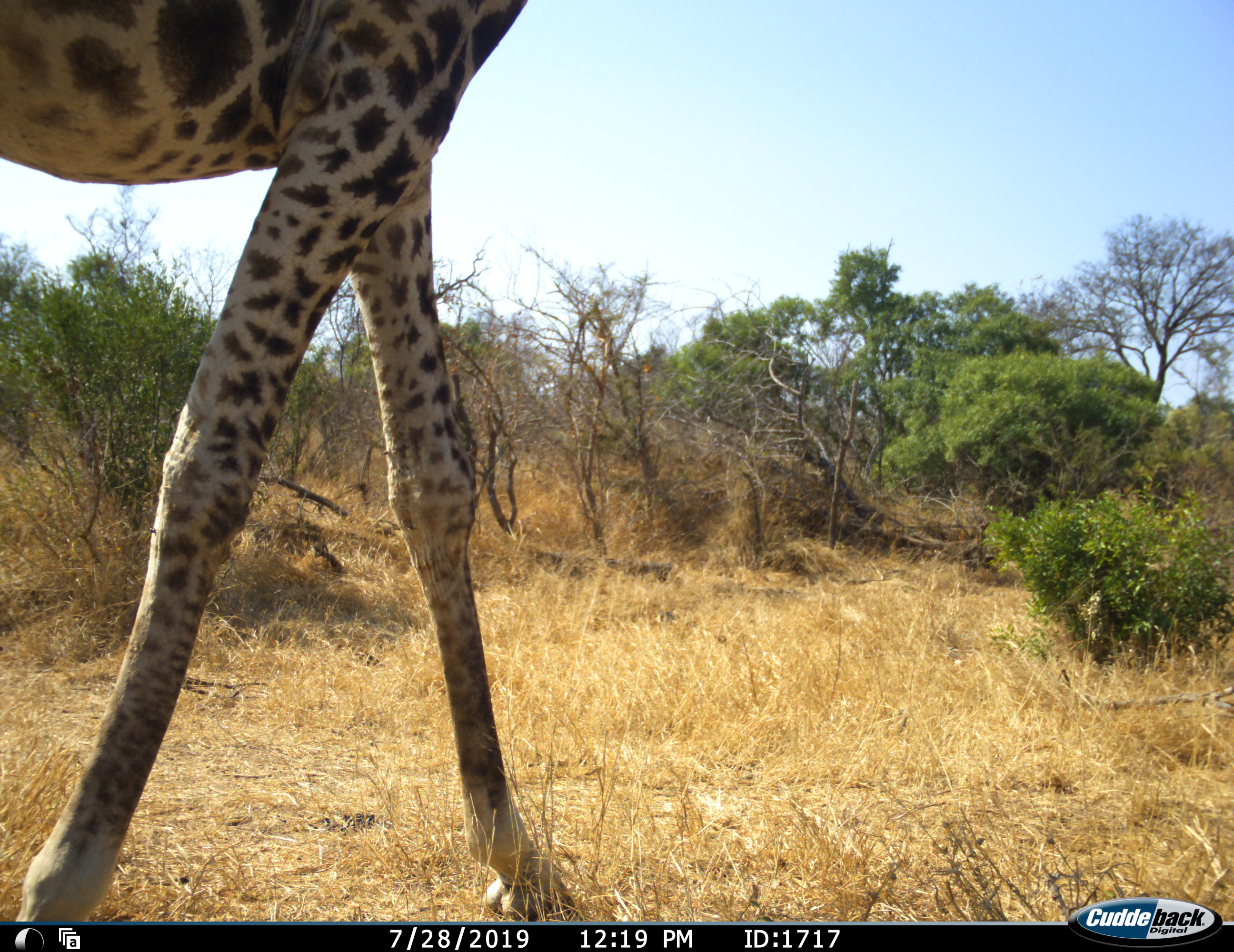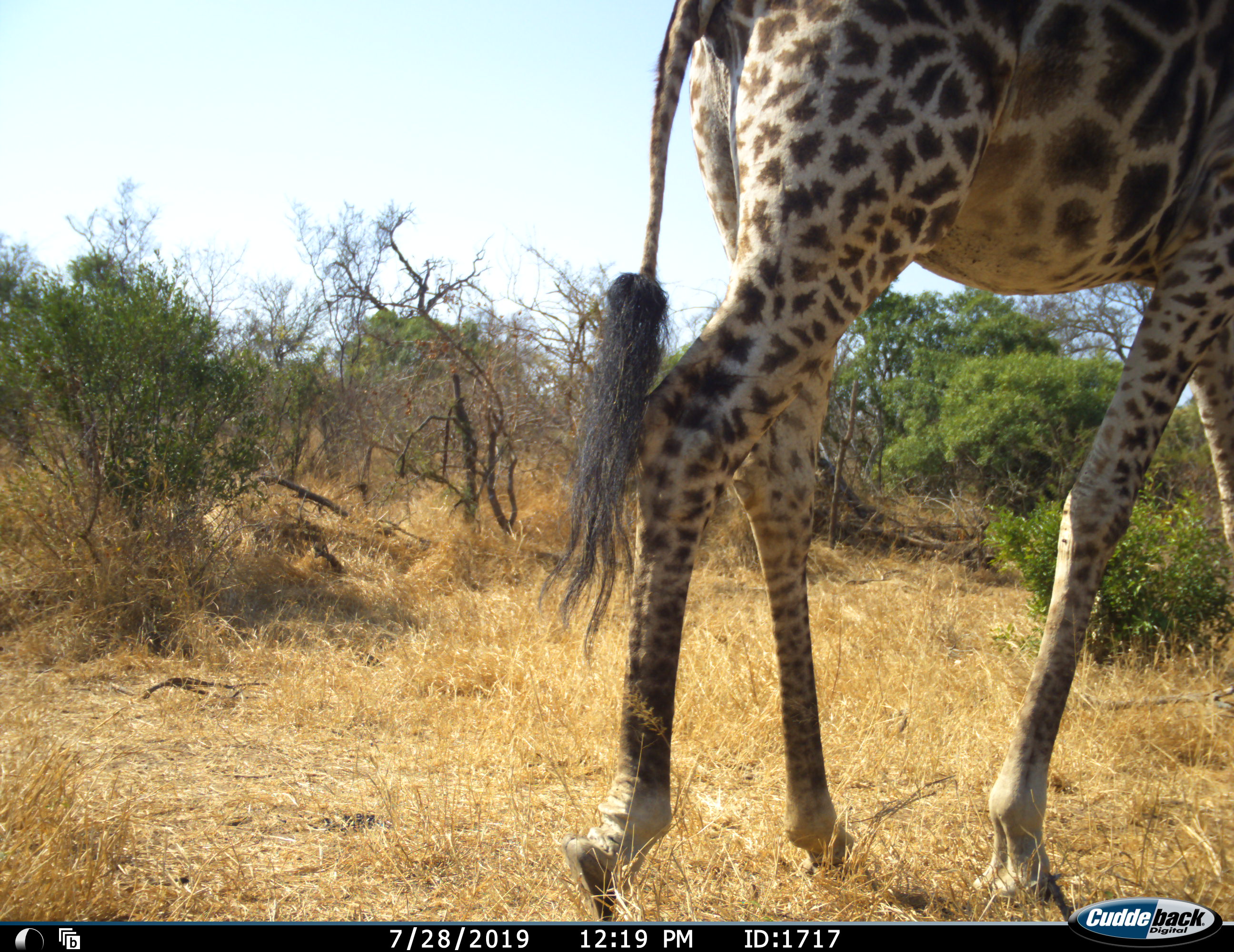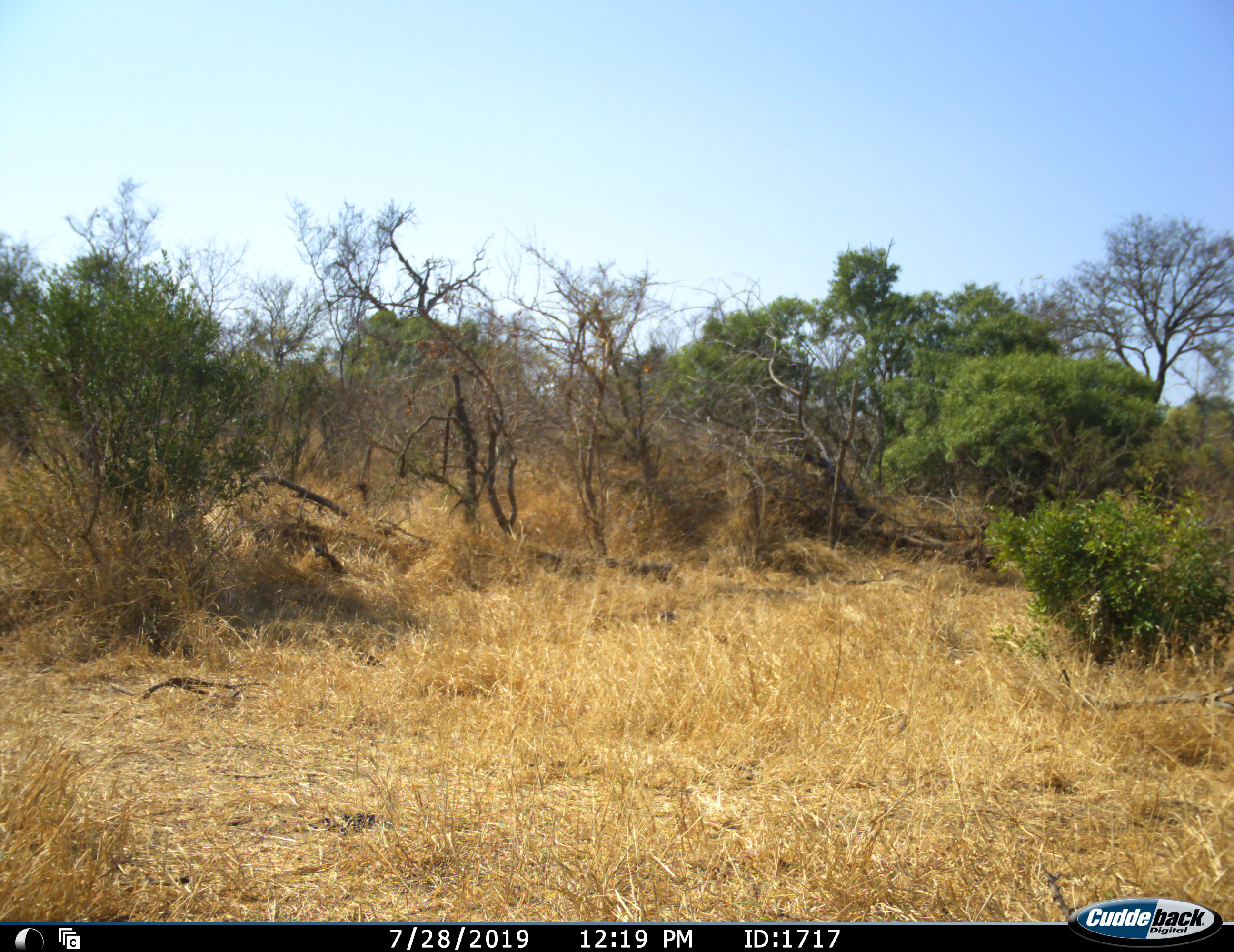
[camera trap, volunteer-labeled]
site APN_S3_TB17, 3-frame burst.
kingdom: Animalia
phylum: Chordata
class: Mammalia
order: Artiodactyla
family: Giraffidae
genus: Giraffa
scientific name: Giraffa camelopardalis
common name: giraffe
Giraffe (Giraffa camelopardalis), count 1. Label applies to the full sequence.